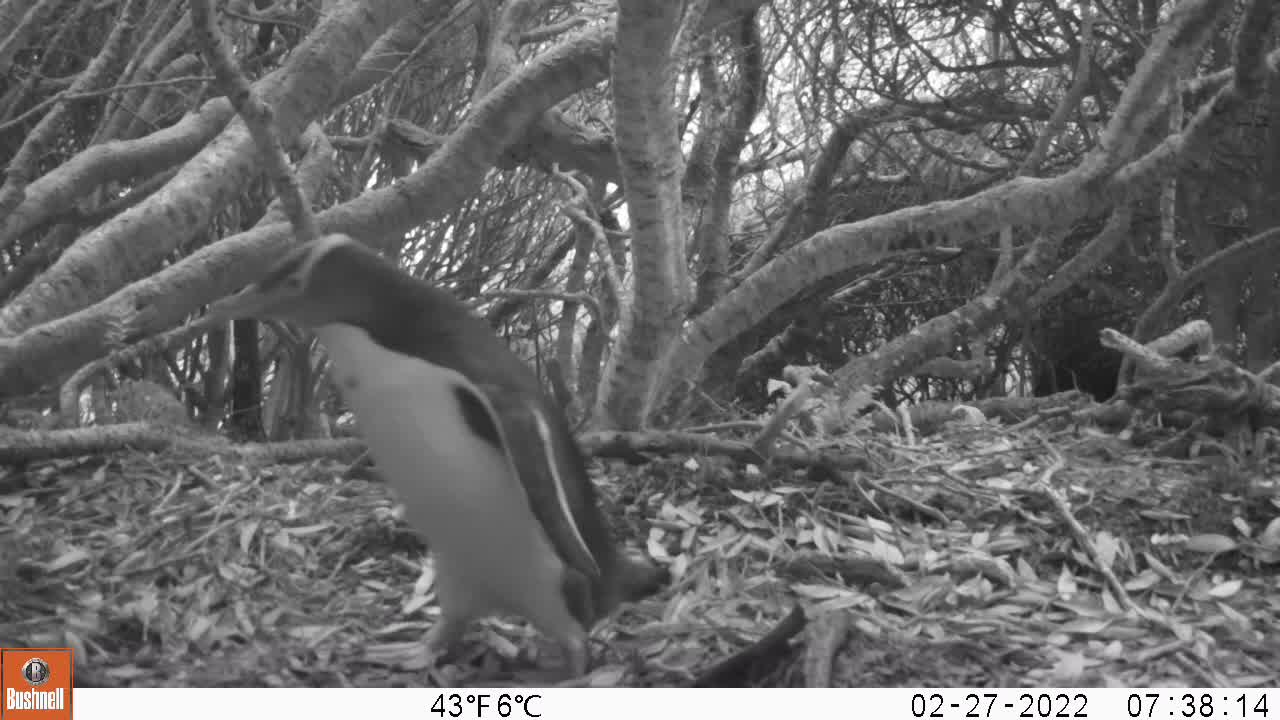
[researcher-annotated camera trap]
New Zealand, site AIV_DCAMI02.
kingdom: Animalia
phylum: Chordata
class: Aves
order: Sphenisciformes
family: Spheniscidae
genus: Megadyptes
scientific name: Megadyptes antipodes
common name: yellow-eyed penguin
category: yellow eyed penguin